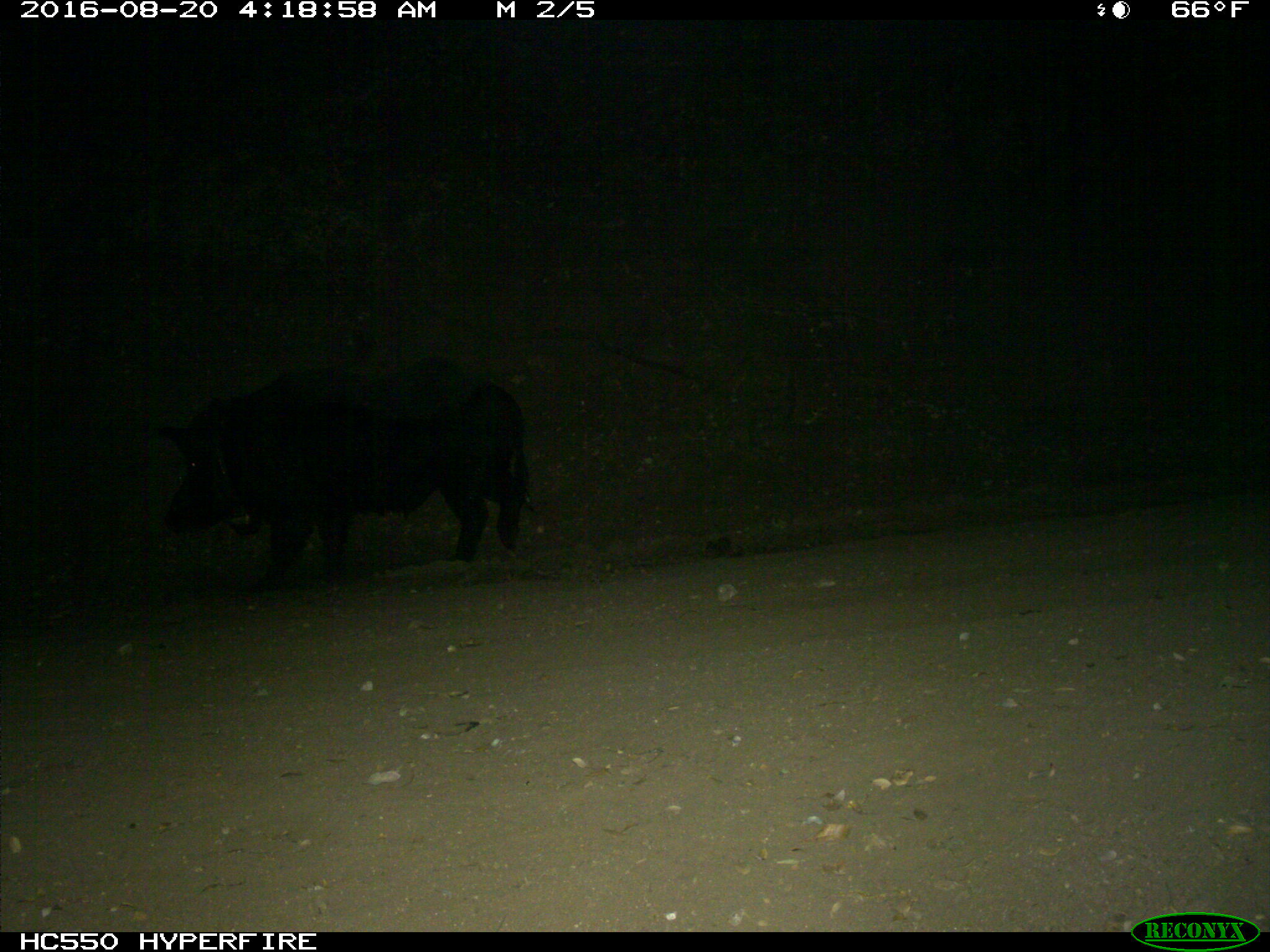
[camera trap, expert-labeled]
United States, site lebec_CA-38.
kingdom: Animalia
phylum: Chordata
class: Mammalia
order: Artiodactyla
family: Suidae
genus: Sus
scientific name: Sus scrofa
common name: wild boar